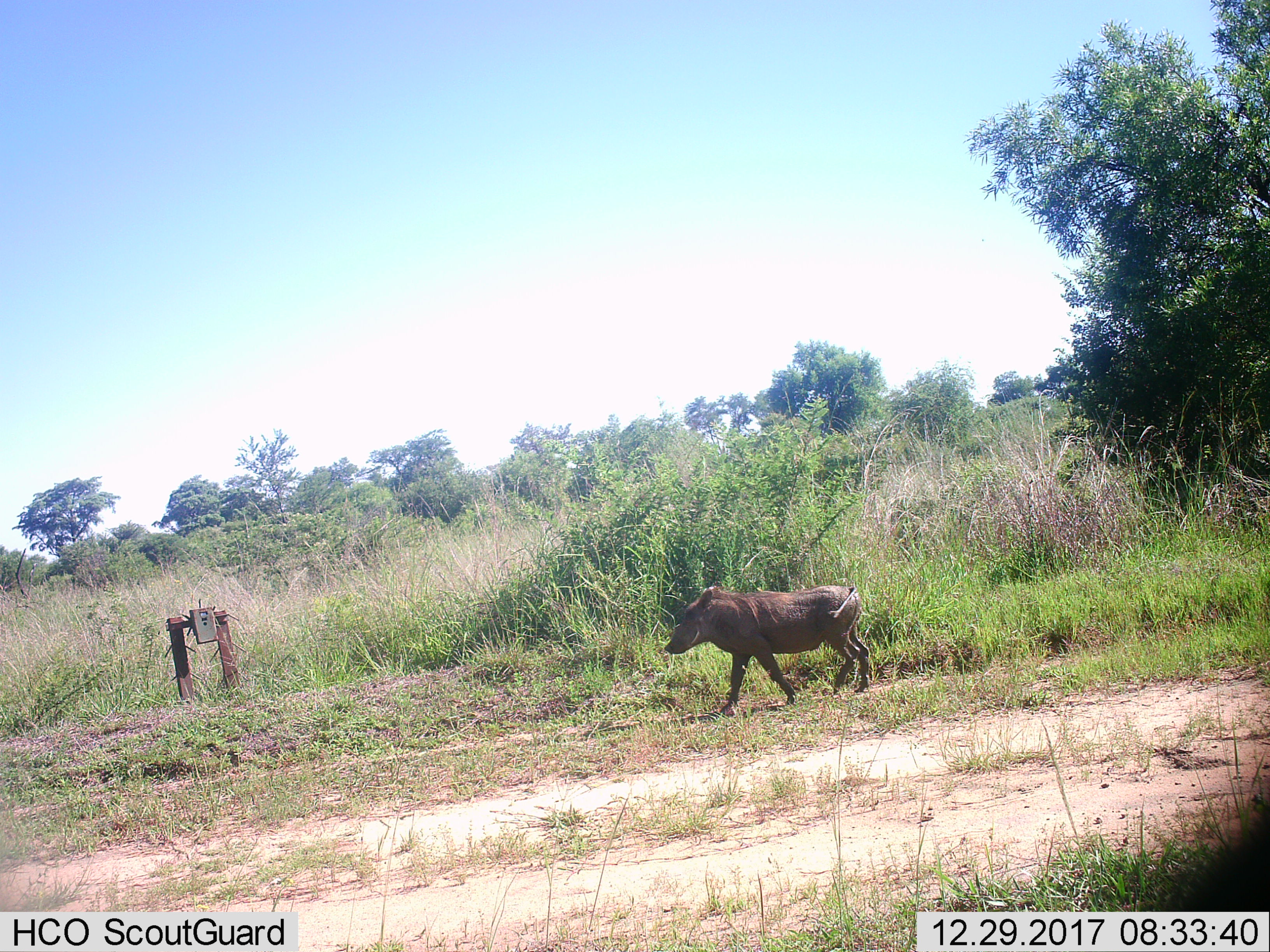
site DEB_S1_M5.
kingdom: Animalia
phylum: Chordata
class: Mammalia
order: Artiodactyla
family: Suidae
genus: Phacochoerus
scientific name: Phacochoerus africanus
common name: warthog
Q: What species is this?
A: Warthog (Phacochoerus africanus).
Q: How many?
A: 1.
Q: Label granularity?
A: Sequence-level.